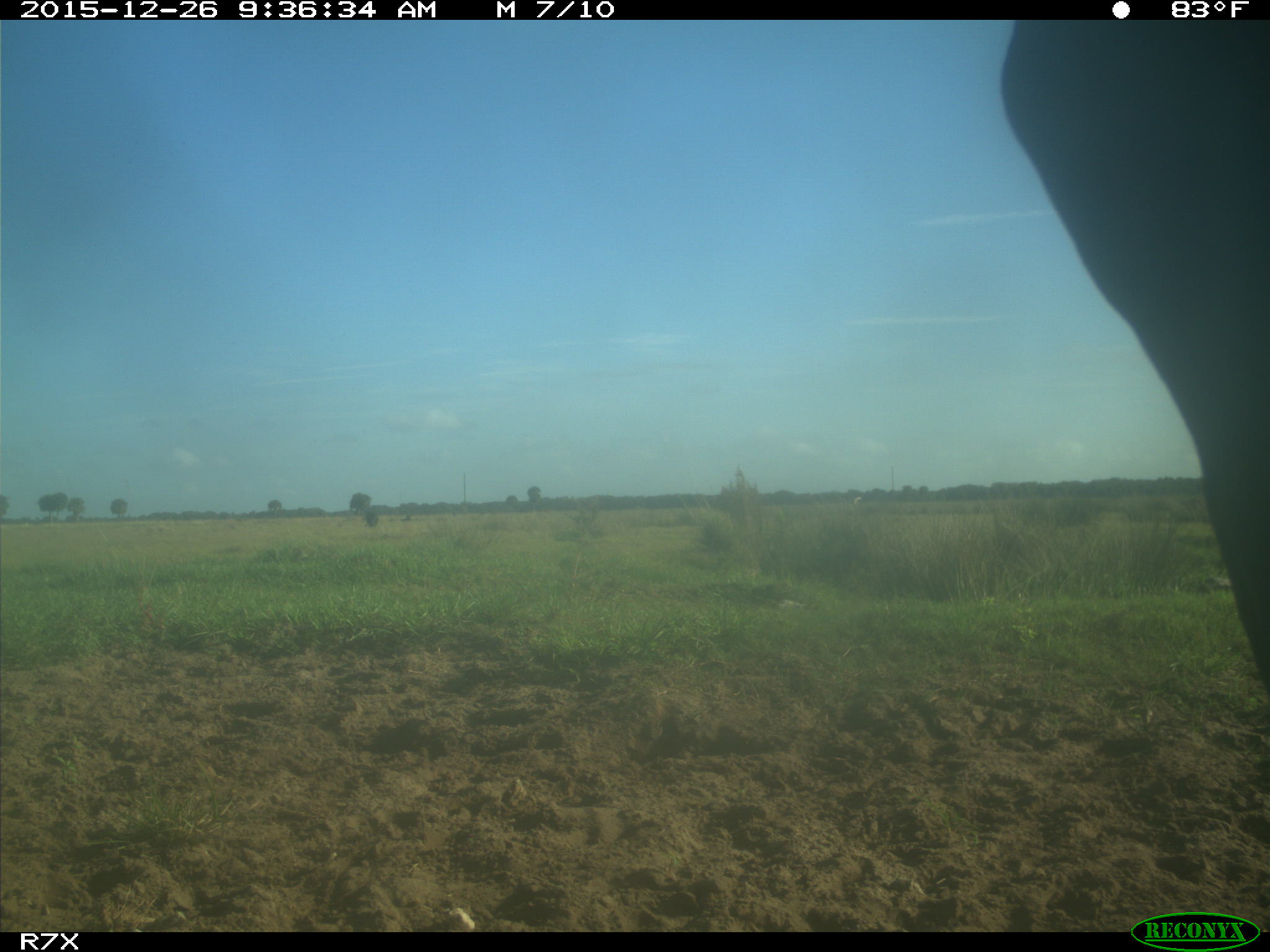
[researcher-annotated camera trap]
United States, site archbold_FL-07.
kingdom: Animalia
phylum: Chordata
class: Mammalia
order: Artiodactyla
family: Bovidae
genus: Bos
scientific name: Bos taurus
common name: domestic cow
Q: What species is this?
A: Bos taurus (domestic cow).